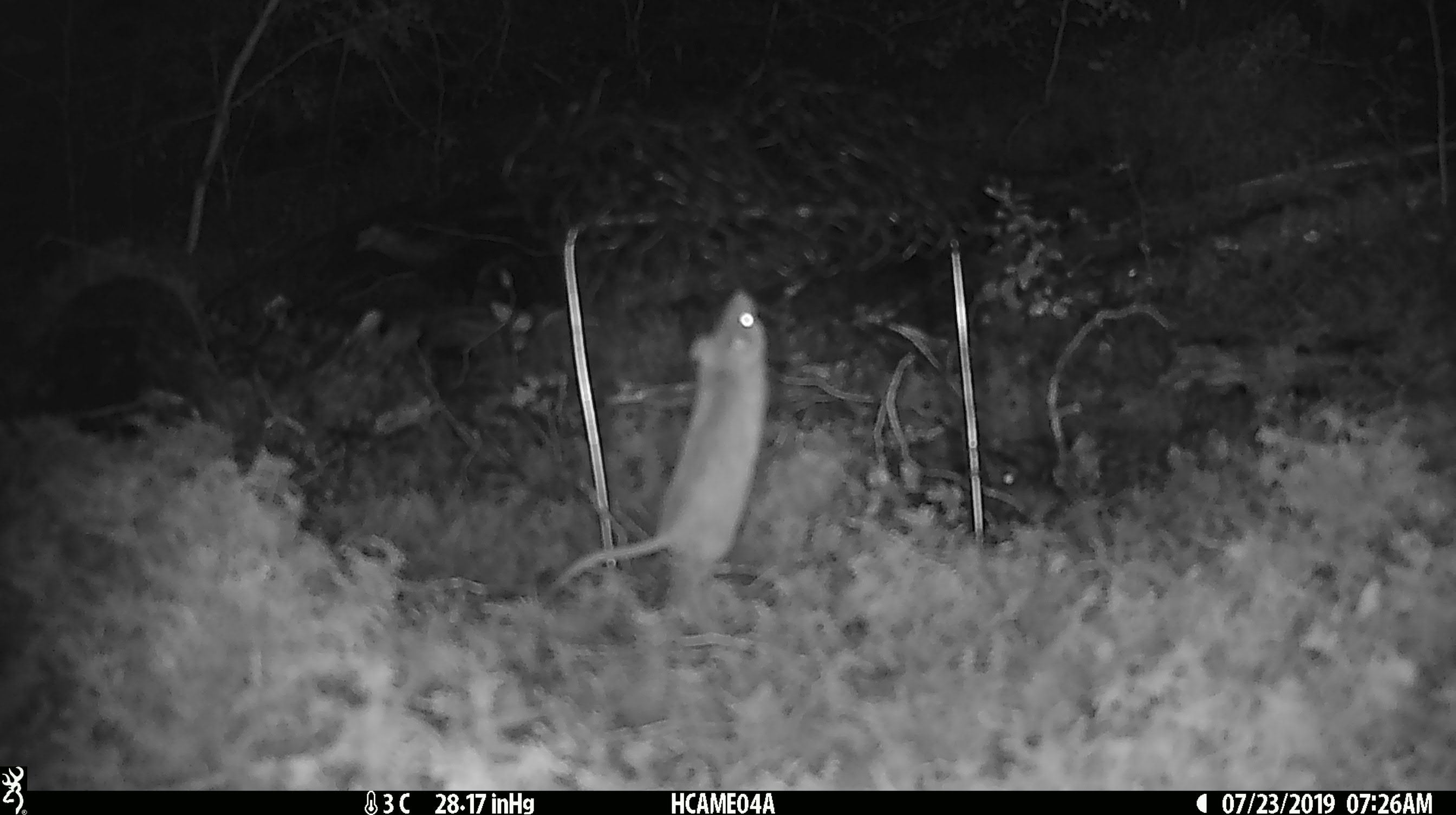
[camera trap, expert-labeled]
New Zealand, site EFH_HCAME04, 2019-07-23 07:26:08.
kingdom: Animalia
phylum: Chordata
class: Mammalia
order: Rodentia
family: Muridae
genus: Mus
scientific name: Mus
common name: mouse